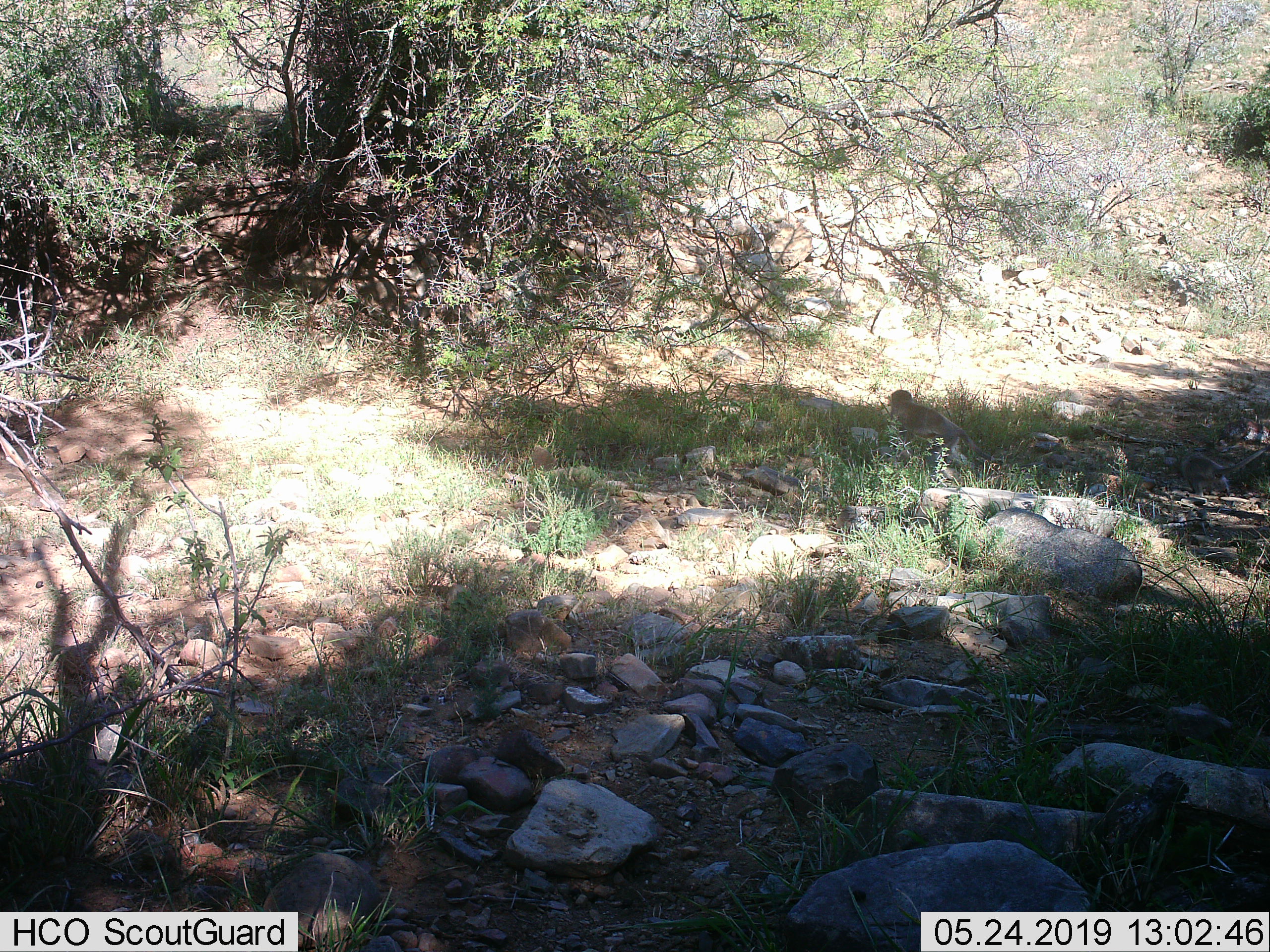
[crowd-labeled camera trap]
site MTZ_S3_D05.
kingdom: Animalia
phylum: Chordata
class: Mammalia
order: Primates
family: Cercopithecidae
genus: Chlorocebus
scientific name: Chlorocebus pygerythrus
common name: vervet monkey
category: monkeyvervet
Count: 1.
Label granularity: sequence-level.